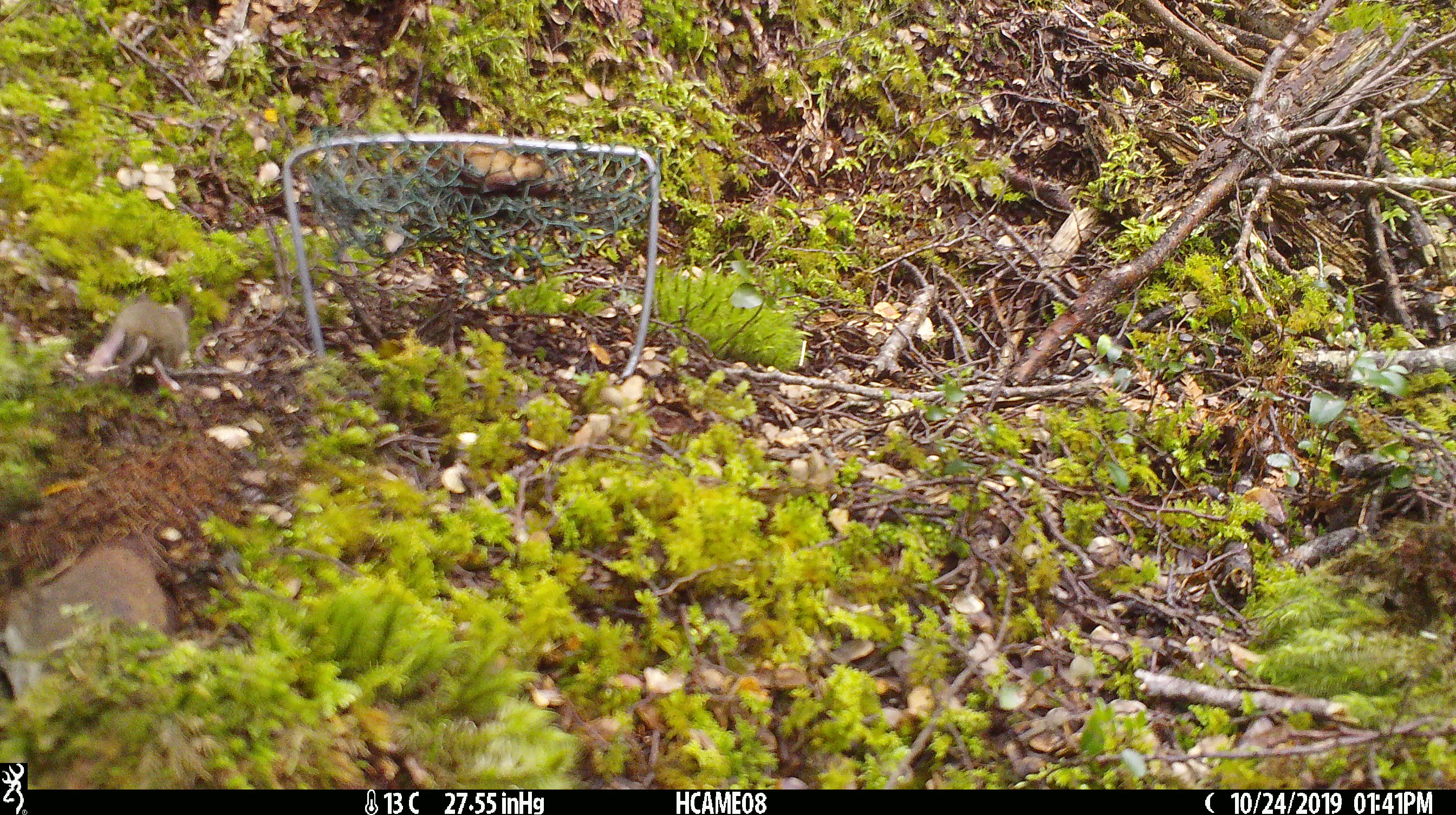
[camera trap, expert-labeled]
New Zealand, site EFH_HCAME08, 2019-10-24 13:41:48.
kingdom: Animalia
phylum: Chordata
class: Mammalia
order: Rodentia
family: Muridae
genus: Mus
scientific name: Mus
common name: mouse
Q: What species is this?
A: Mouse (Mus).